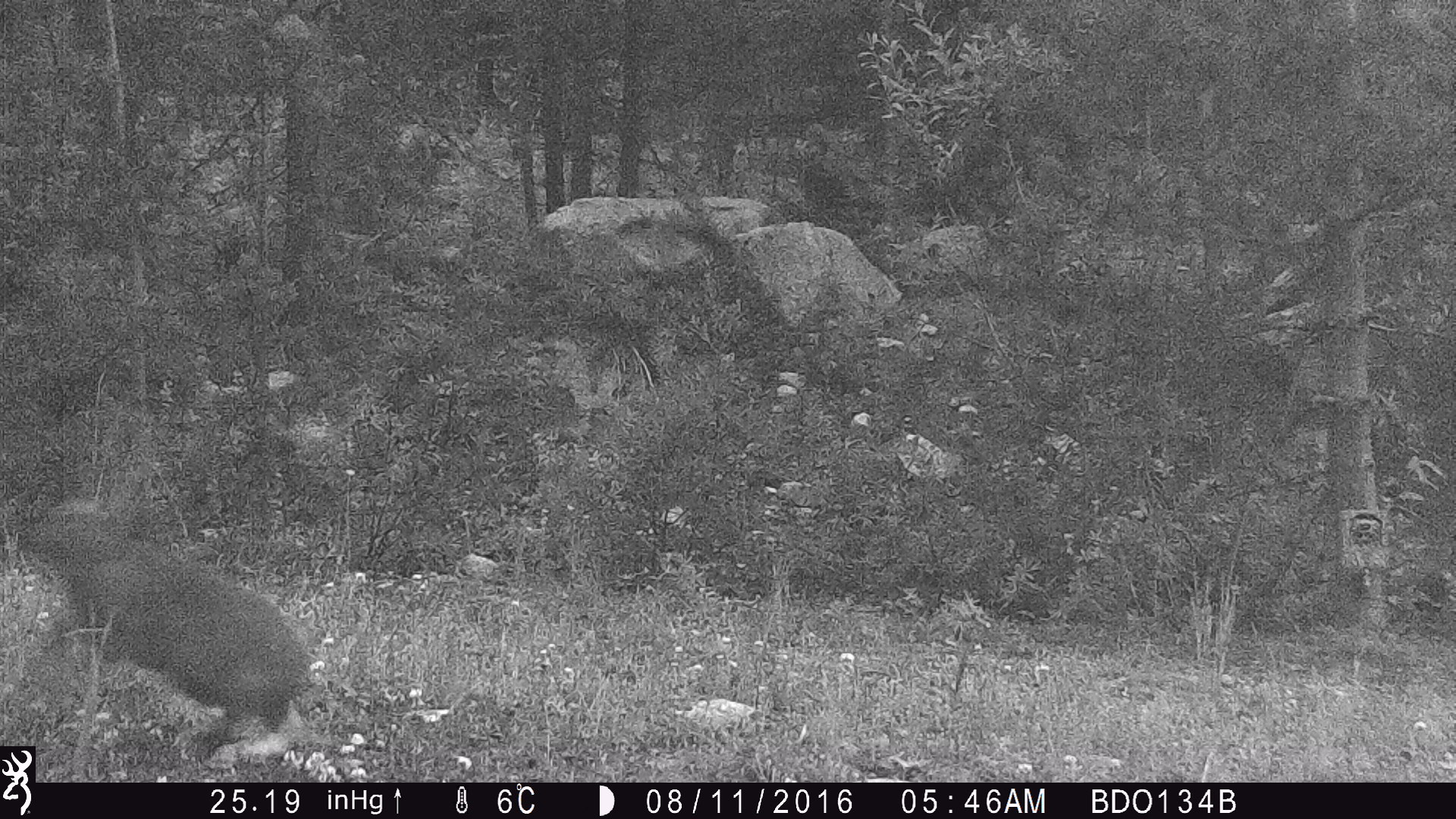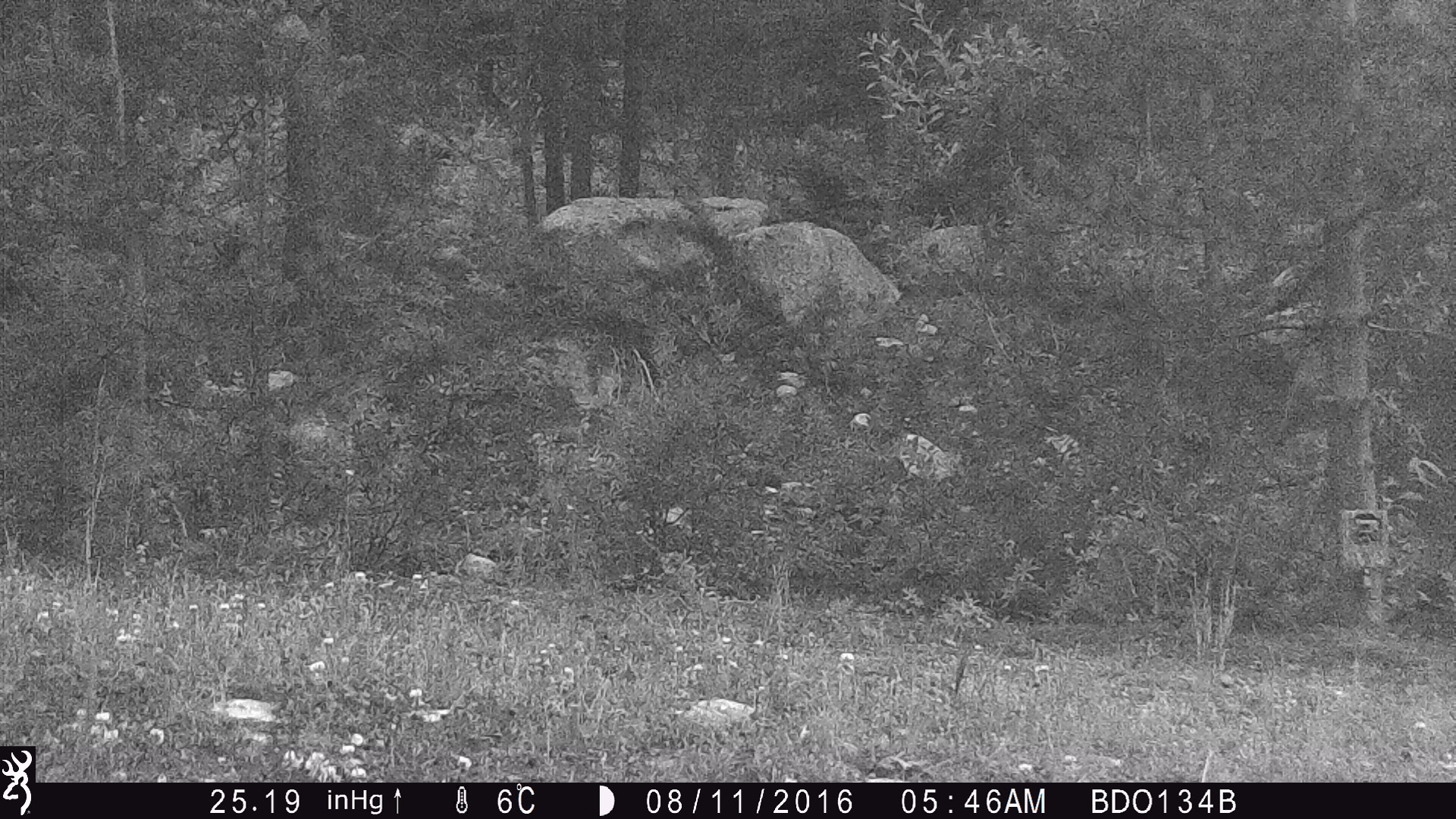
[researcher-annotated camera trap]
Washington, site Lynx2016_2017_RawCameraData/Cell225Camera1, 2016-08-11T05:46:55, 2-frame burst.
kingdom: Animalia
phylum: Chordata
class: Mammalia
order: Lagomorpha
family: Leporidae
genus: Lepus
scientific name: Lepus americanus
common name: snowshoe hare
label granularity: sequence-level